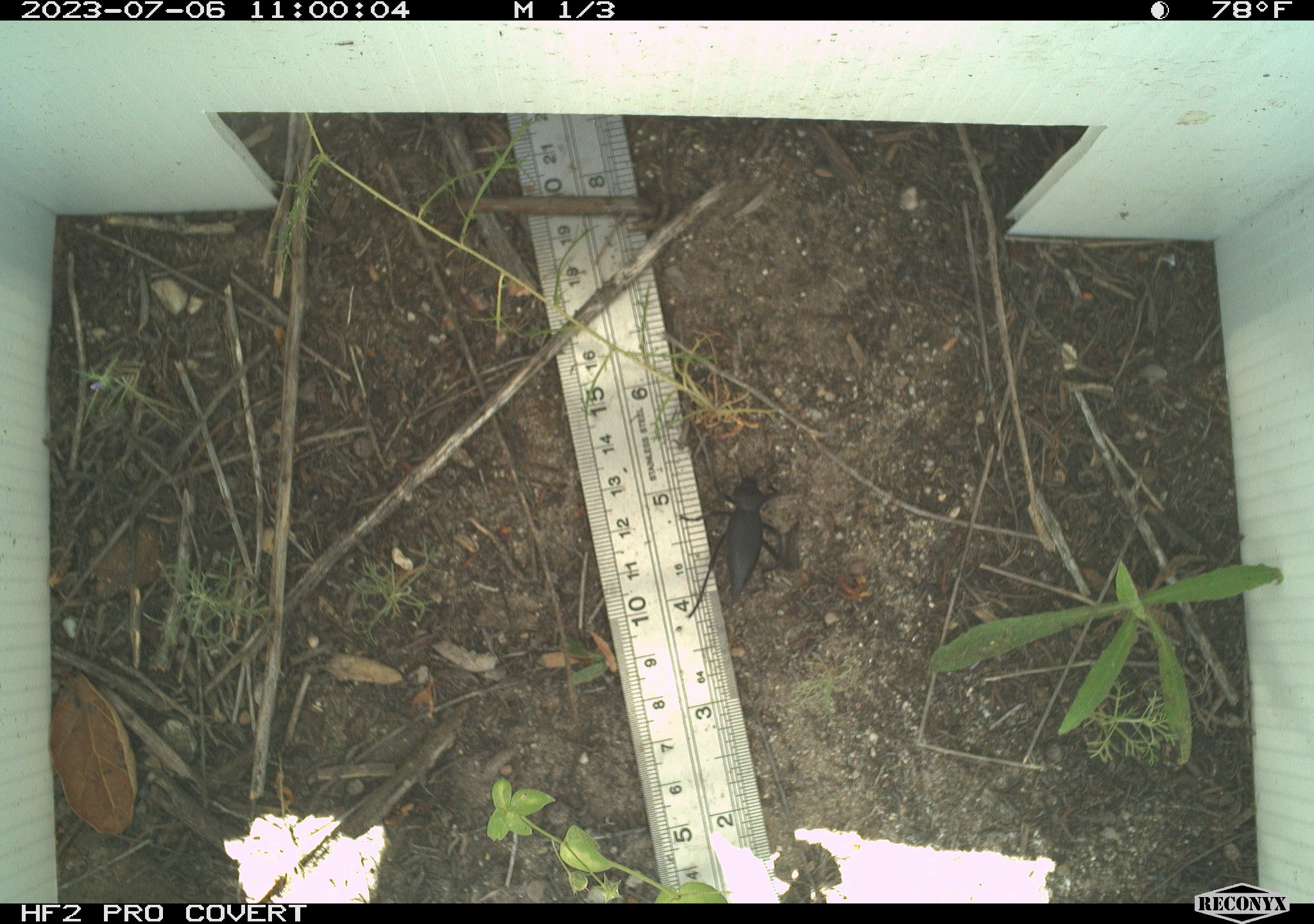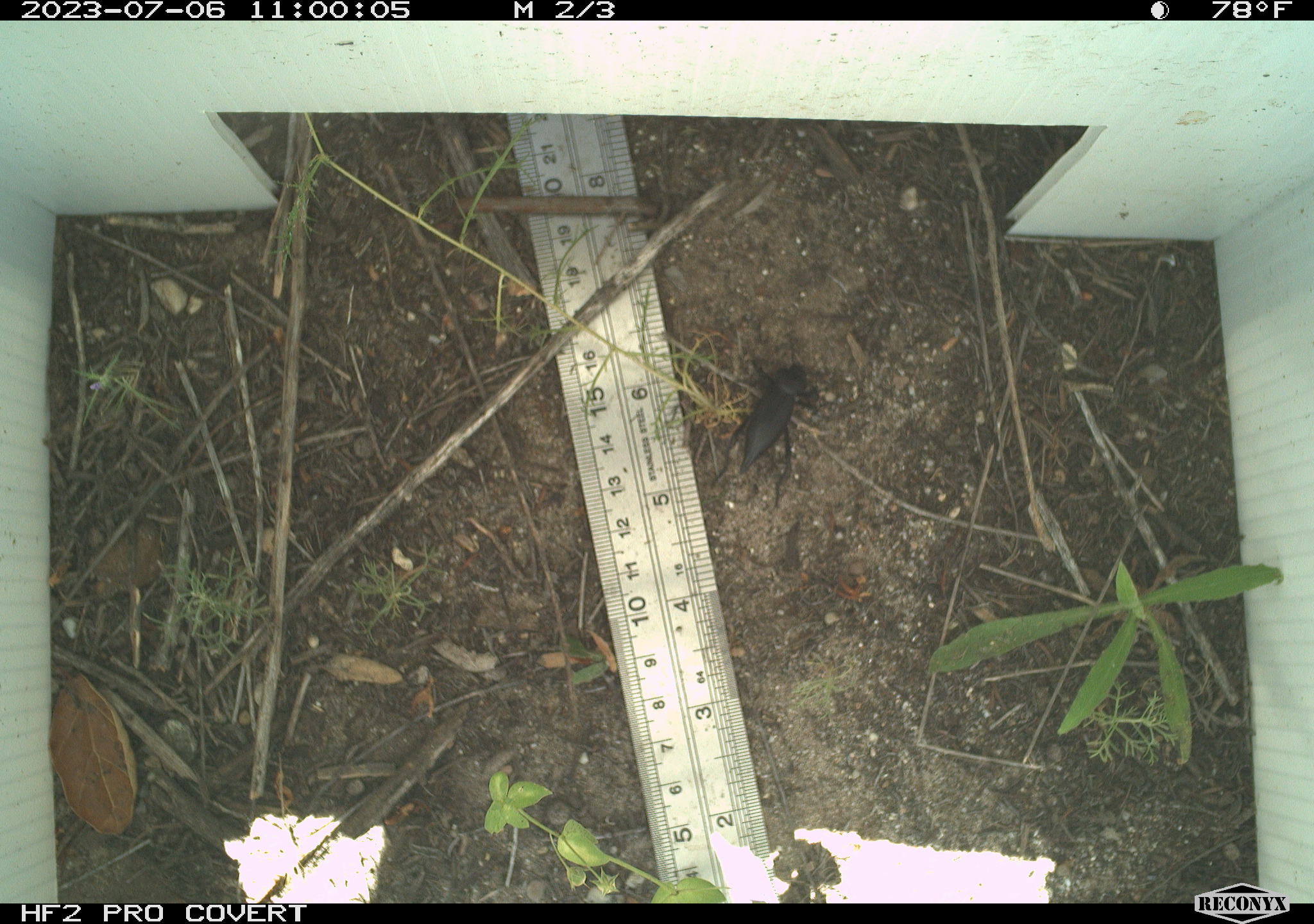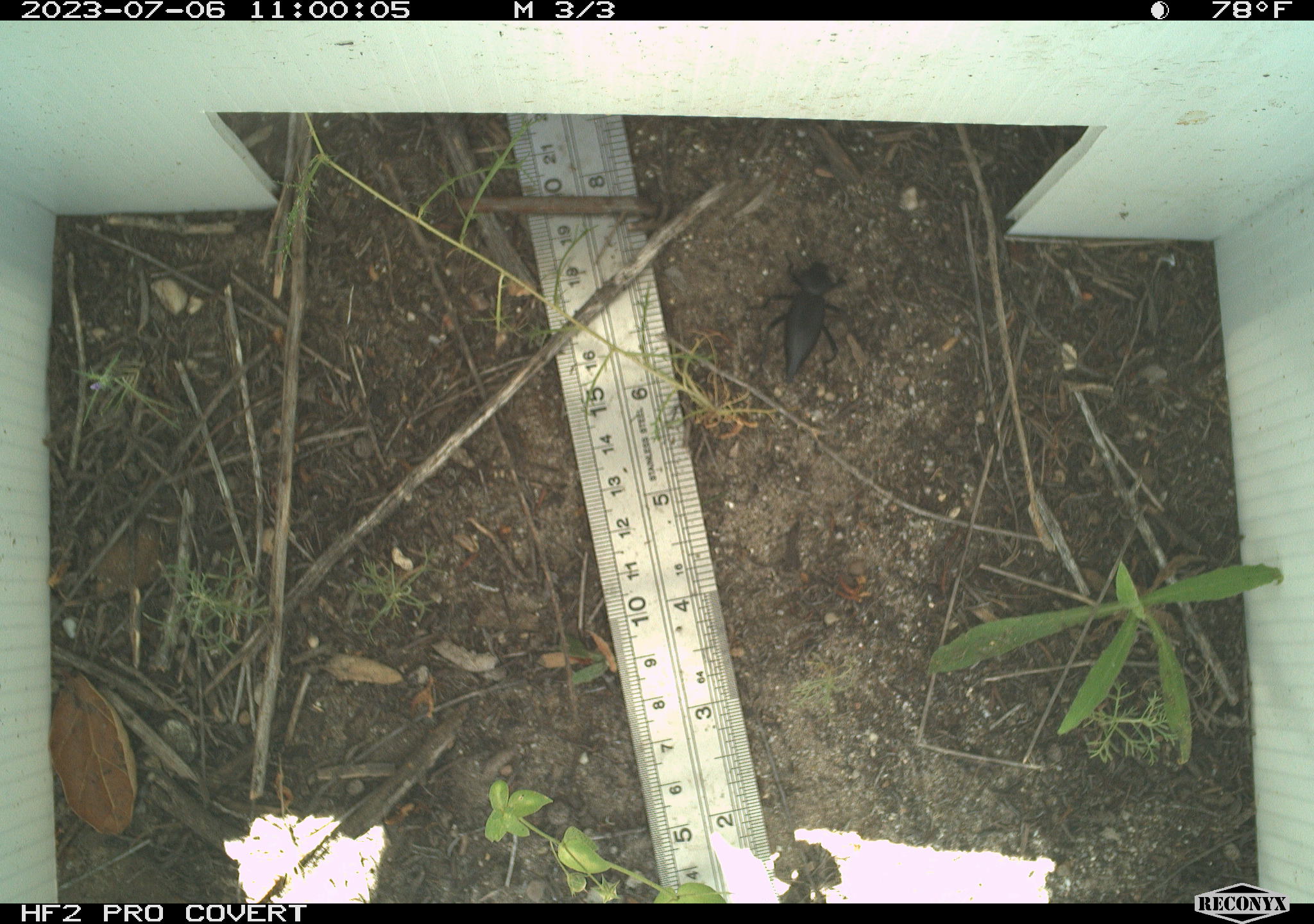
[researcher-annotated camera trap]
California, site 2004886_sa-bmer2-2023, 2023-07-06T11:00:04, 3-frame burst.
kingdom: Animalia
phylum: Arthropoda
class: Insecta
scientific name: Insecta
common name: insect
Insect (Insecta).